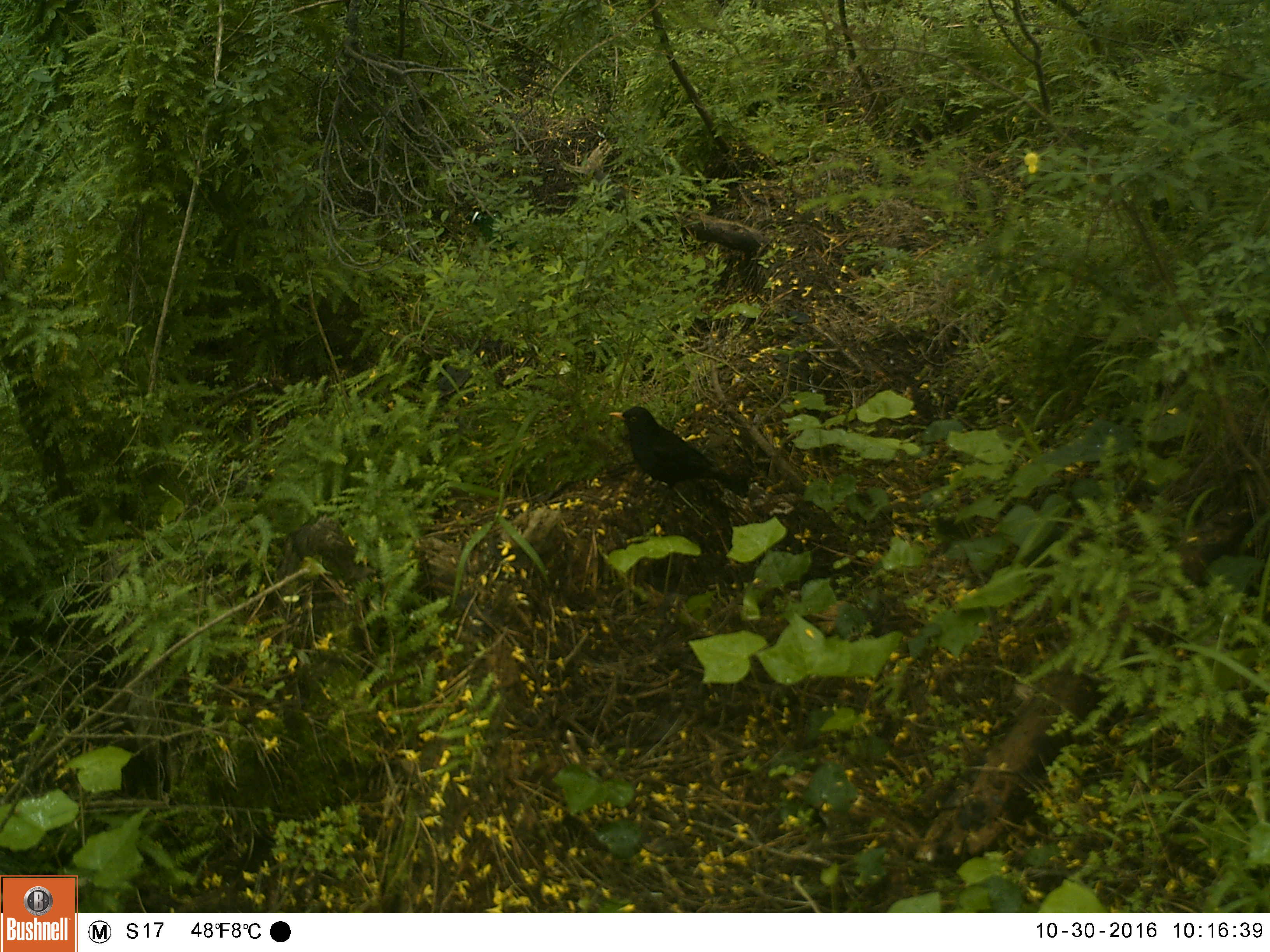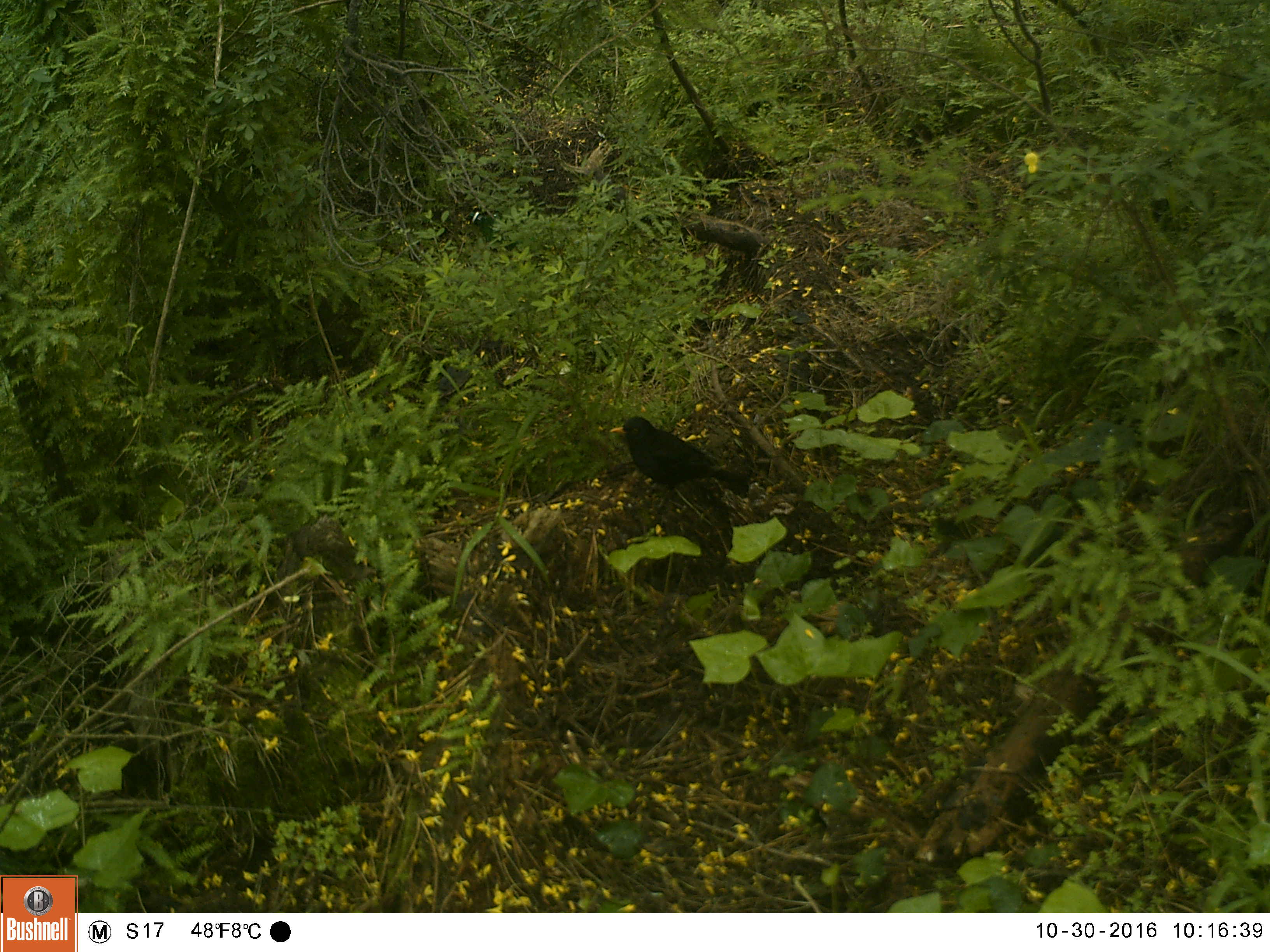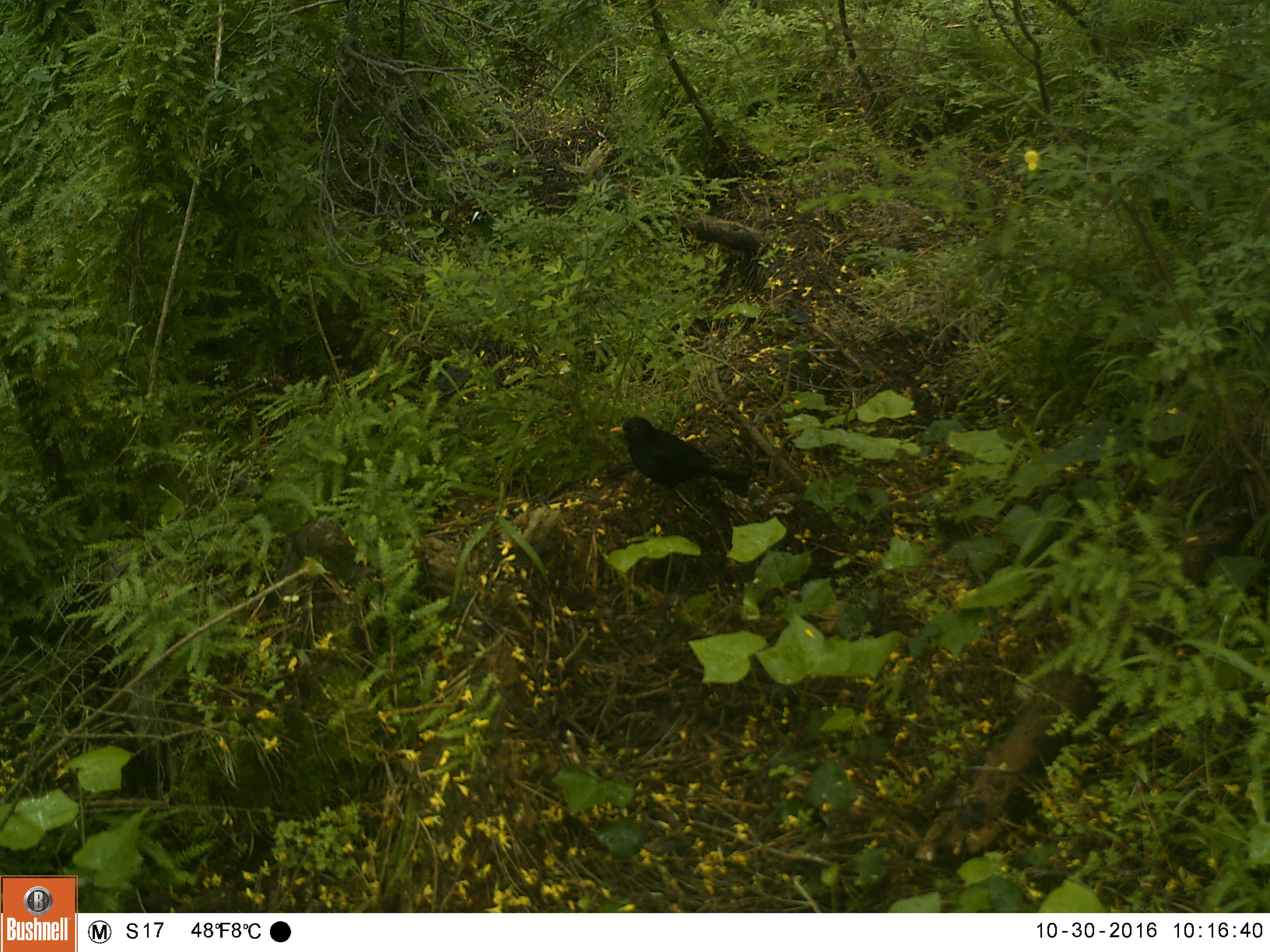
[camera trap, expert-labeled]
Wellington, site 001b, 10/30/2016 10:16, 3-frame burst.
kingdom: Animalia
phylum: Chordata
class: Aves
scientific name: Aves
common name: bird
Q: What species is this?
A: Bird (Aves).